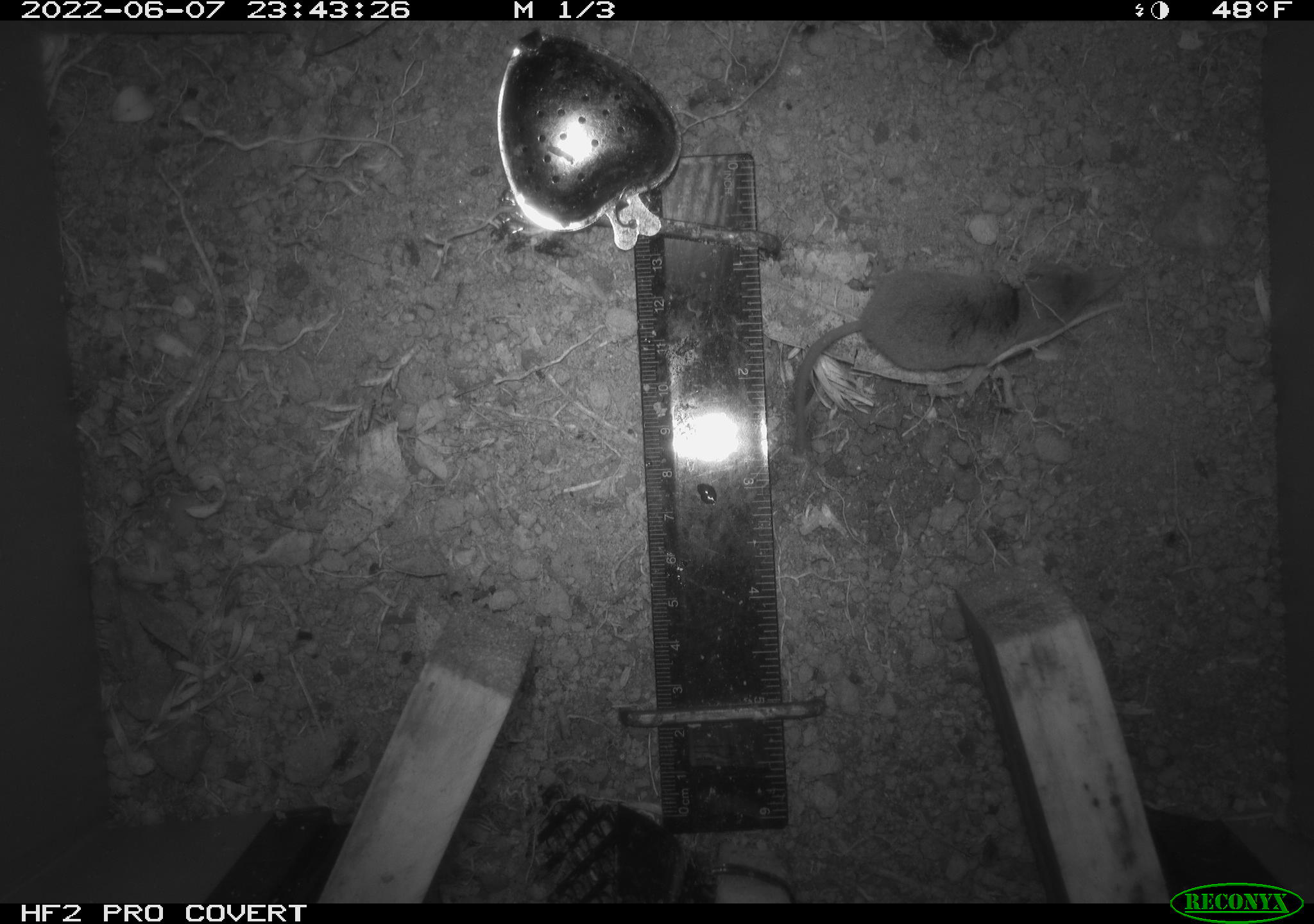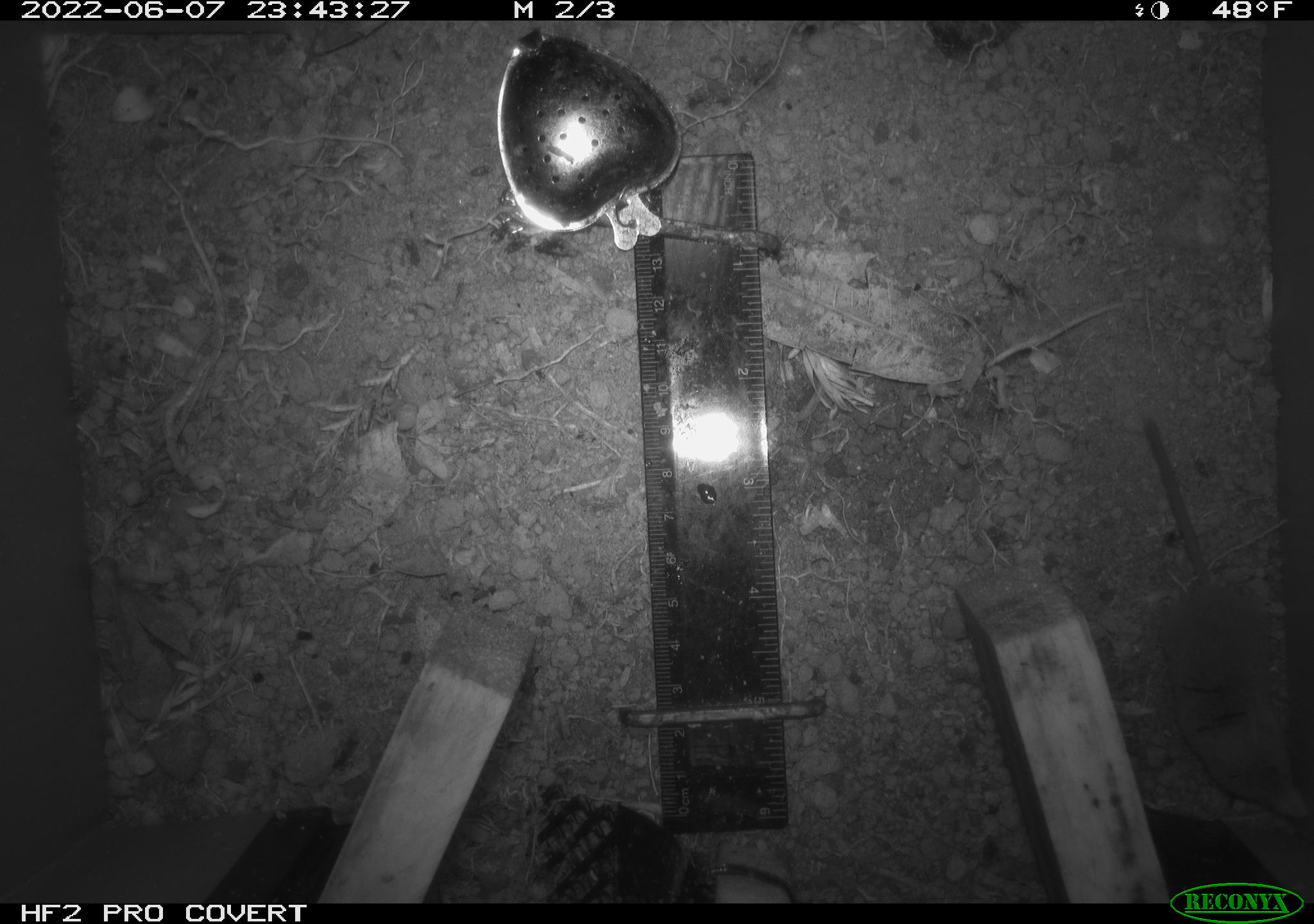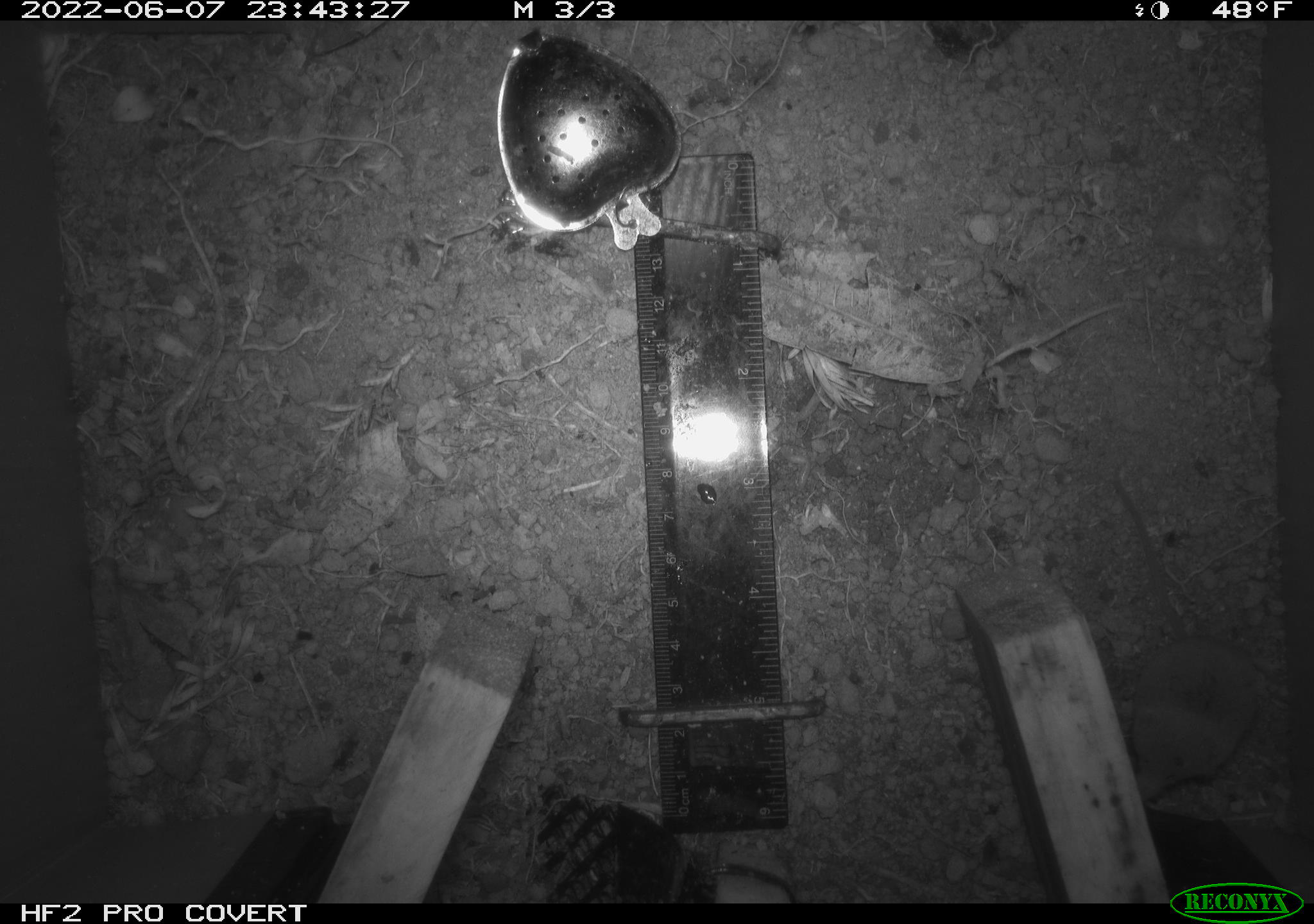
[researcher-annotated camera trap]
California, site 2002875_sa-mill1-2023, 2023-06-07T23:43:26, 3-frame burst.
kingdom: Animalia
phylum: Chordata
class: Mammalia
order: Eulipotyphla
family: Soricidae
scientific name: Soricidae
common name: shrews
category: soricidae family